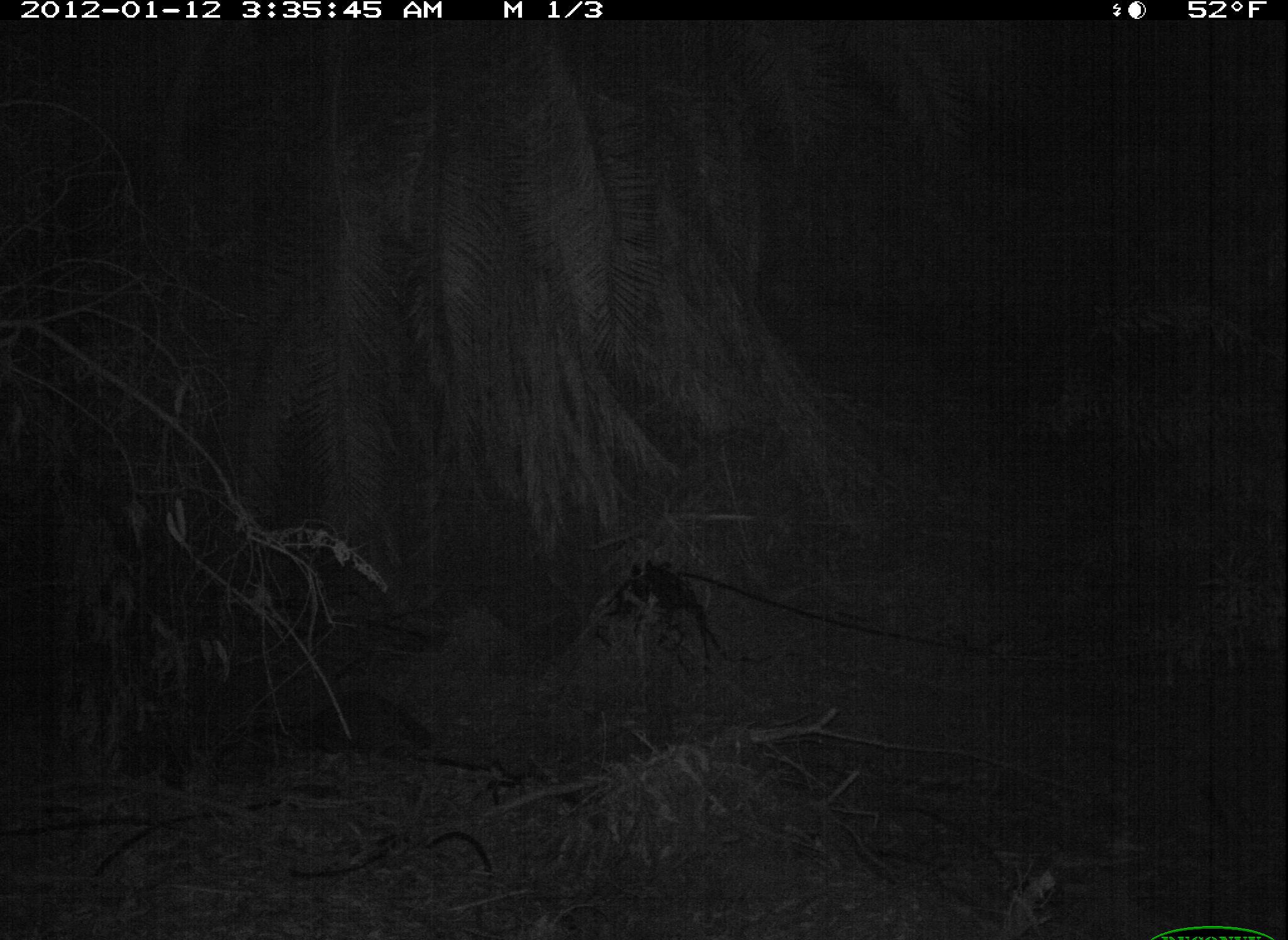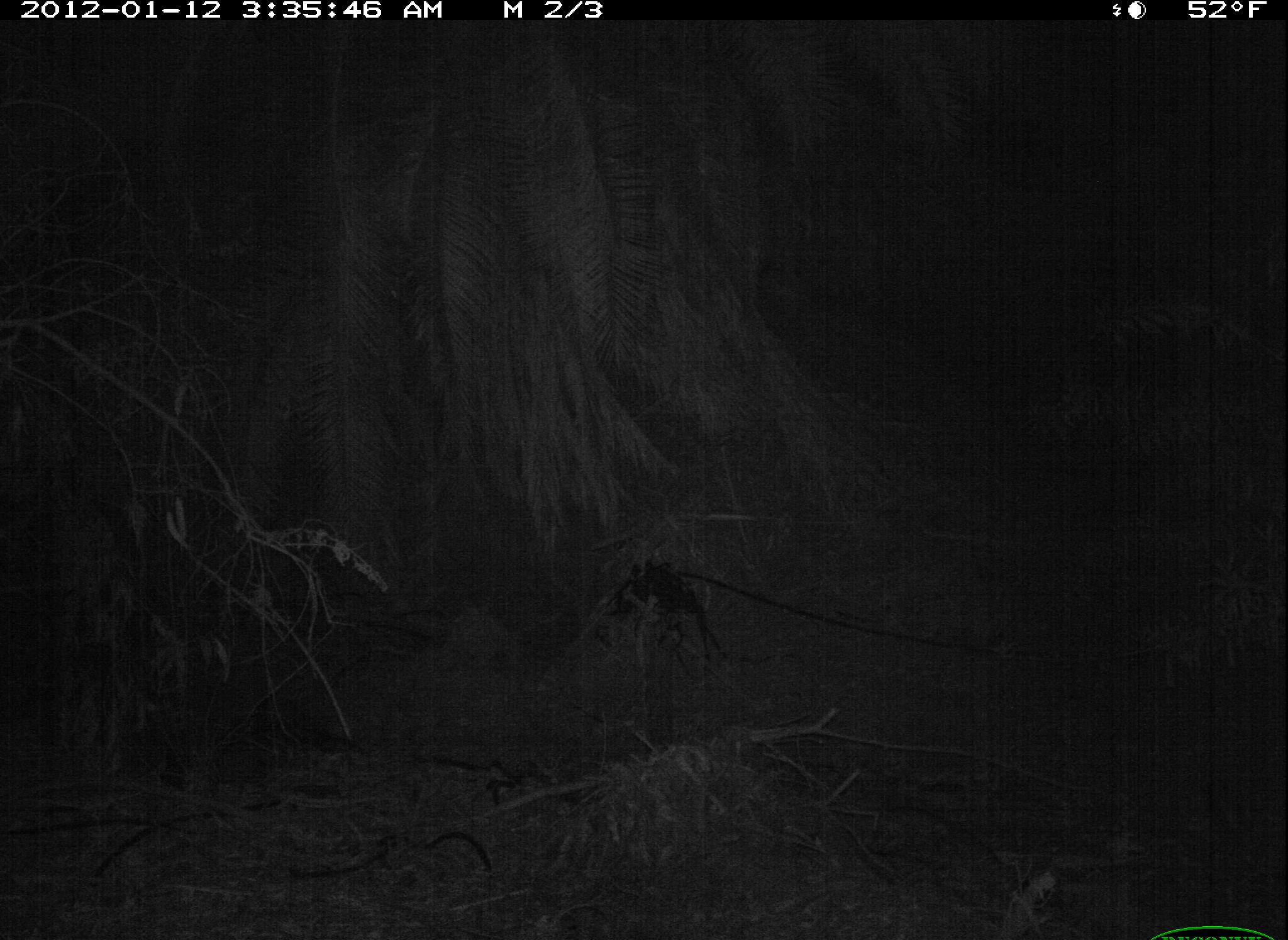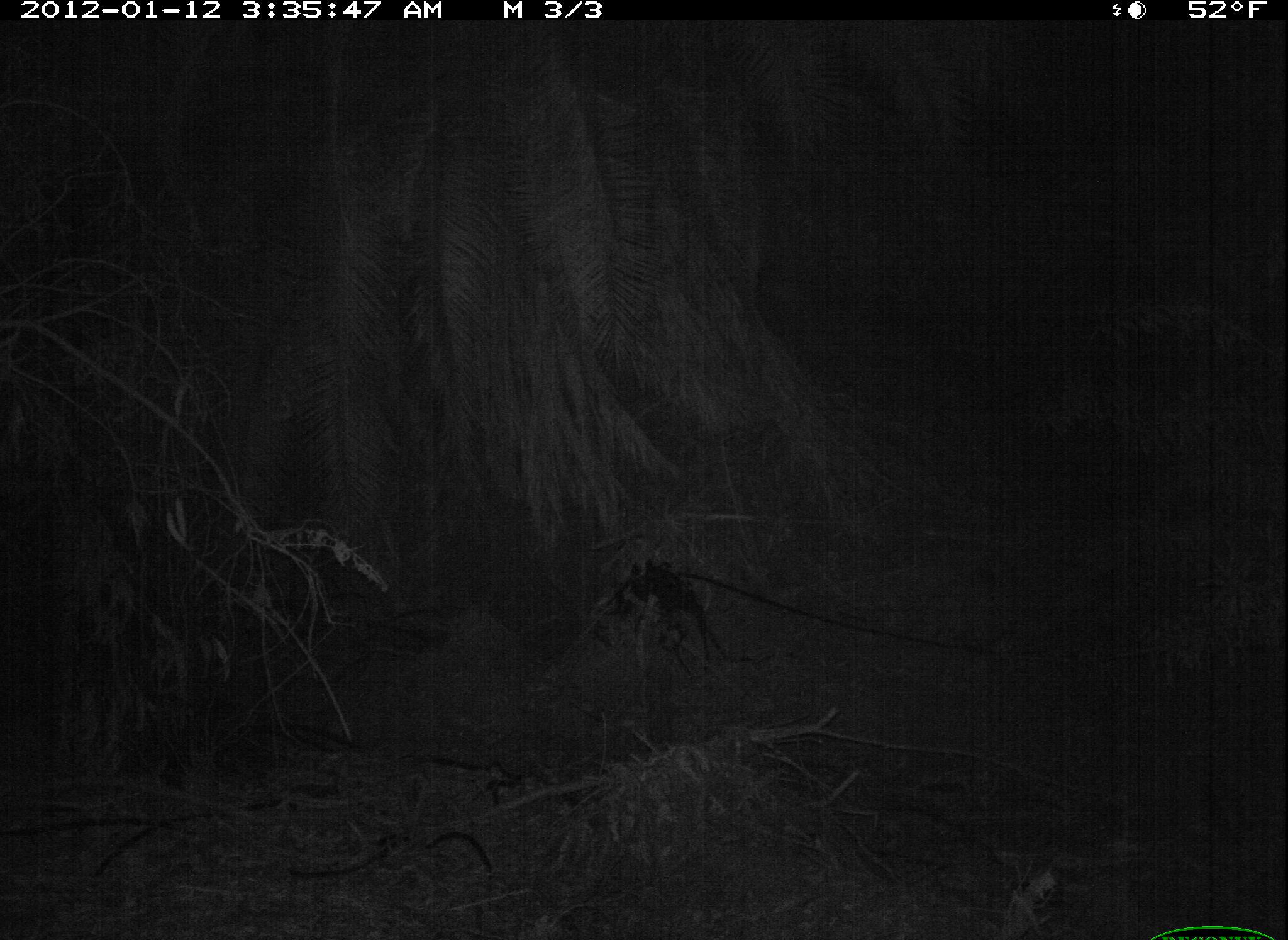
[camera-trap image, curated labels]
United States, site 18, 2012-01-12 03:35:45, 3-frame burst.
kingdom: Animalia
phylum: Chordata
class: Mammalia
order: Carnivora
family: Procyonidae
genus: Procyon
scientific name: Procyon lotor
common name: raccoon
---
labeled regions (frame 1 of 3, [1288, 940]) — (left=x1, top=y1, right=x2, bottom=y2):
raccoon: (left=295, top=686, right=439, bottom=756)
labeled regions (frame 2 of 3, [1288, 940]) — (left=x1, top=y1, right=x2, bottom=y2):
raccoon: (left=265, top=681, right=369, bottom=749)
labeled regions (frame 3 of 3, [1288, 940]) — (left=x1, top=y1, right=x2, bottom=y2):
raccoon: (left=260, top=694, right=351, bottom=743)